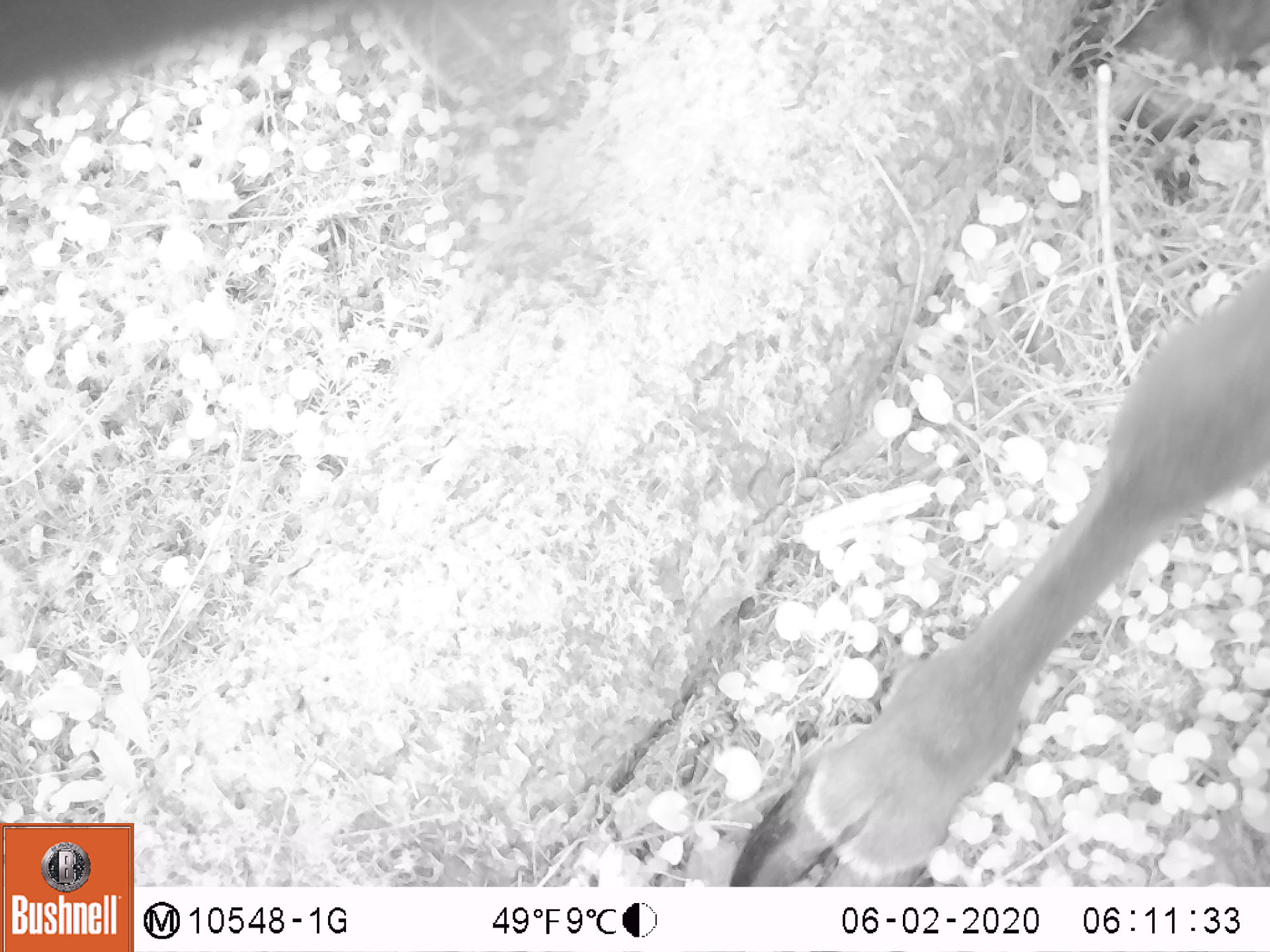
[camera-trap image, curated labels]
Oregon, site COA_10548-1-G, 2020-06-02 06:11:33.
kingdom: Animalia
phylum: Chordata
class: Mammalia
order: Artiodactyla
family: Cervidae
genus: Cervus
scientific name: Cervus canadensis roosevelti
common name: roosevelt elk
Roosevelt elk (Cervus canadensis roosevelti).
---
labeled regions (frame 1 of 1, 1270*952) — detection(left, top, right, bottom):
roosevelt elk: detection(732, 256, 1266, 882)